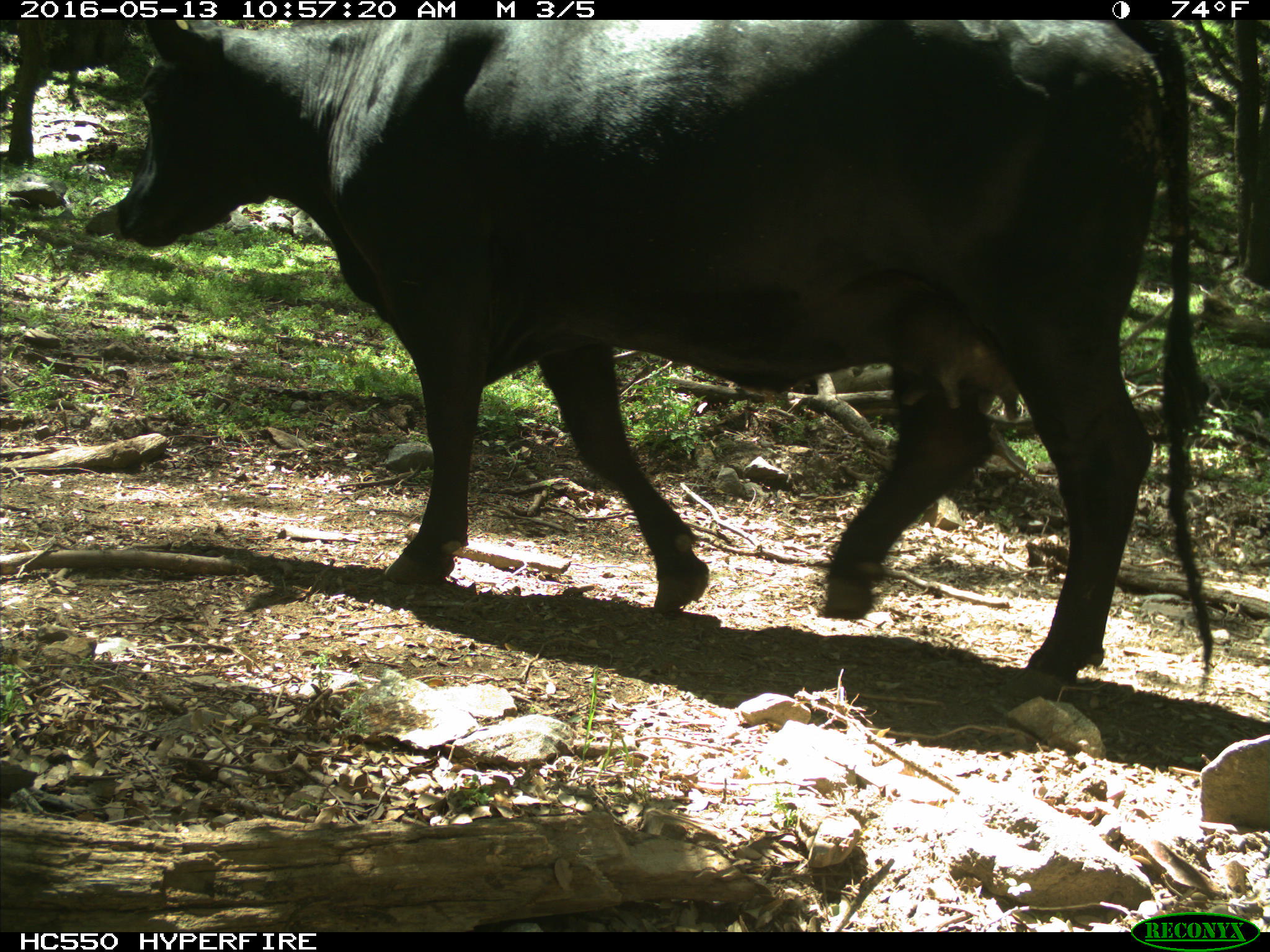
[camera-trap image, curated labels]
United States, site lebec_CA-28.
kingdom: Animalia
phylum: Chordata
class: Mammalia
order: Artiodactyla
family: Bovidae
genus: Bos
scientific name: Bos taurus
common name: domestic cow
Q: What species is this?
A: Bos taurus (domestic cow).